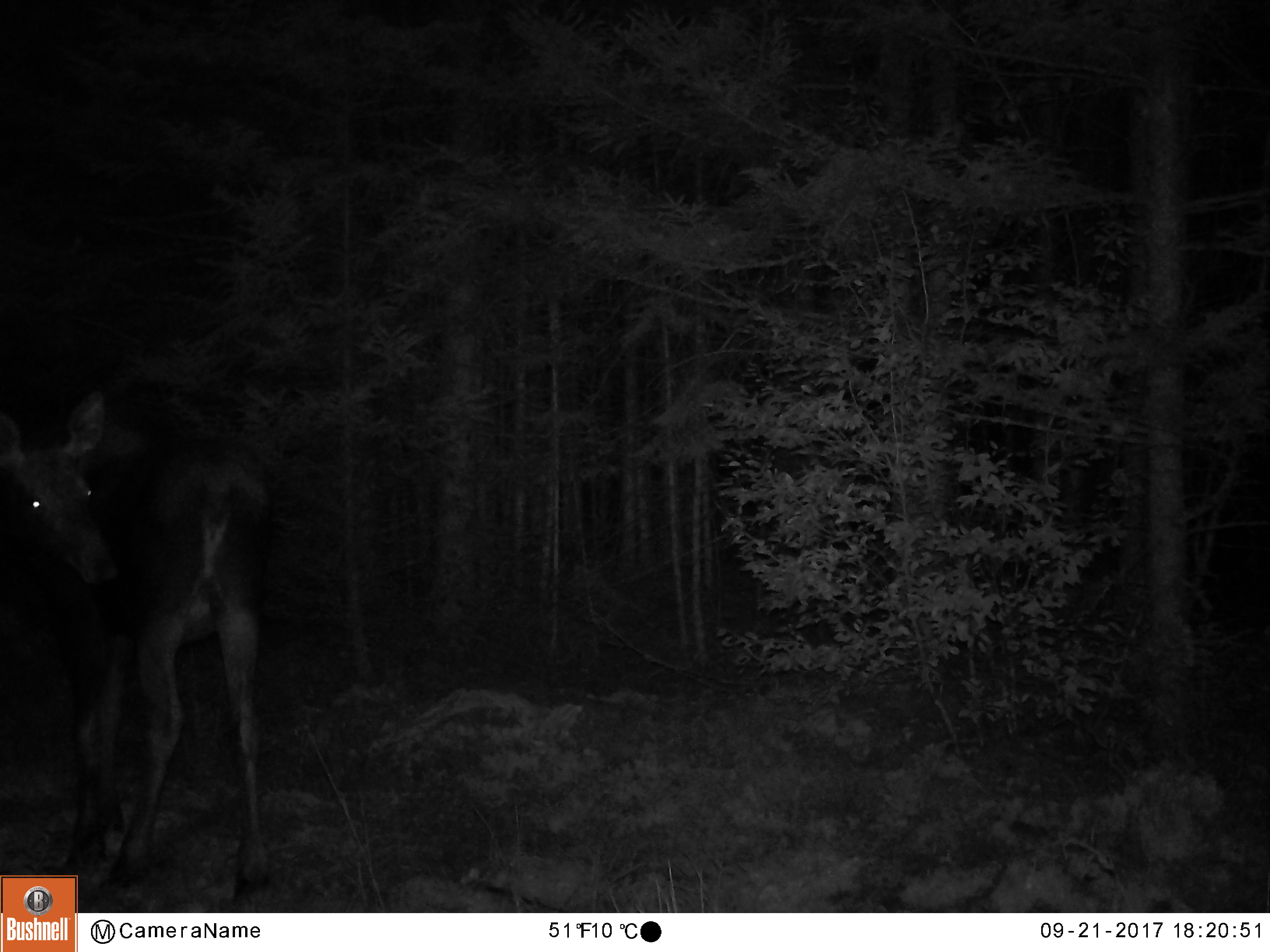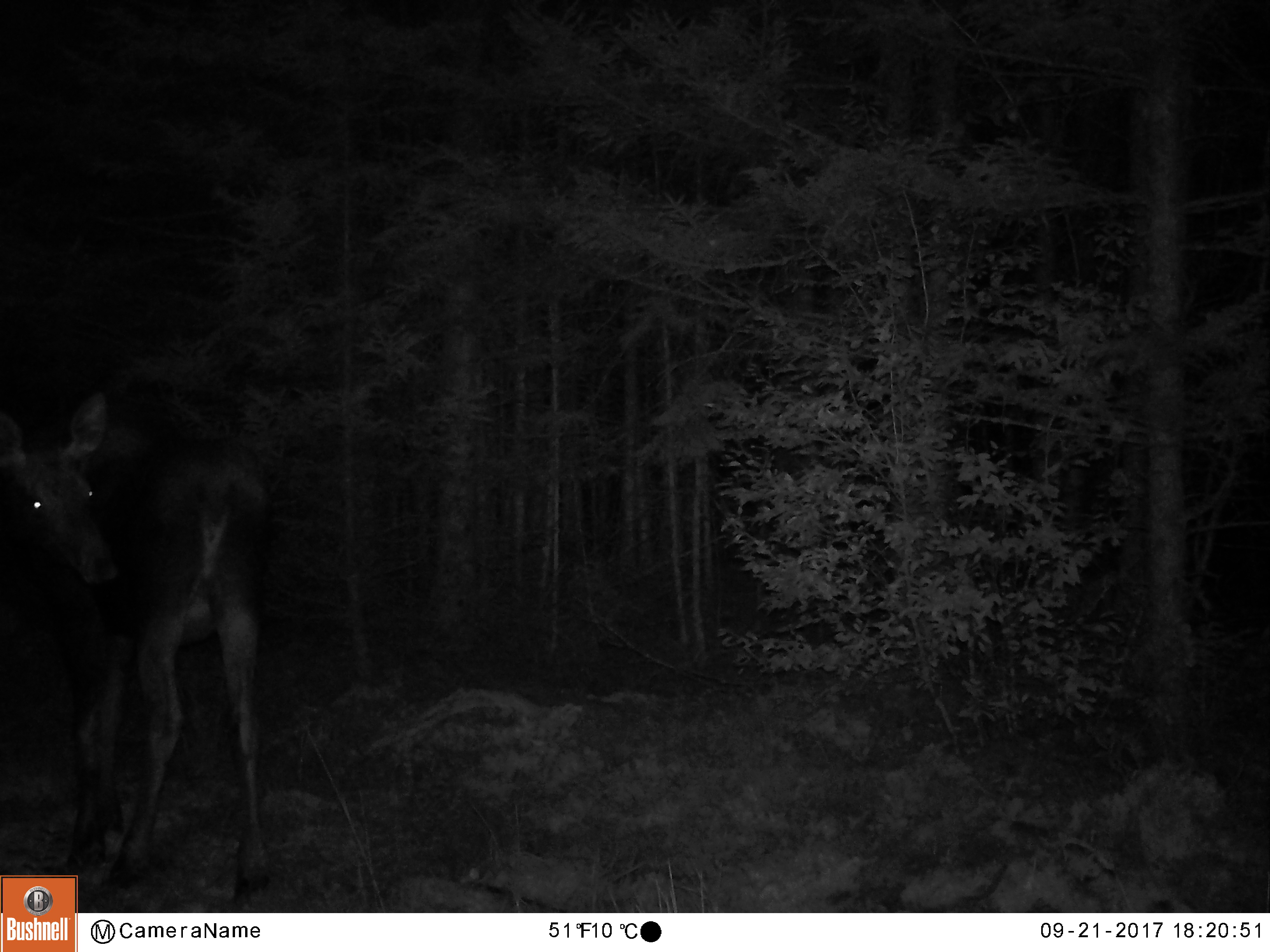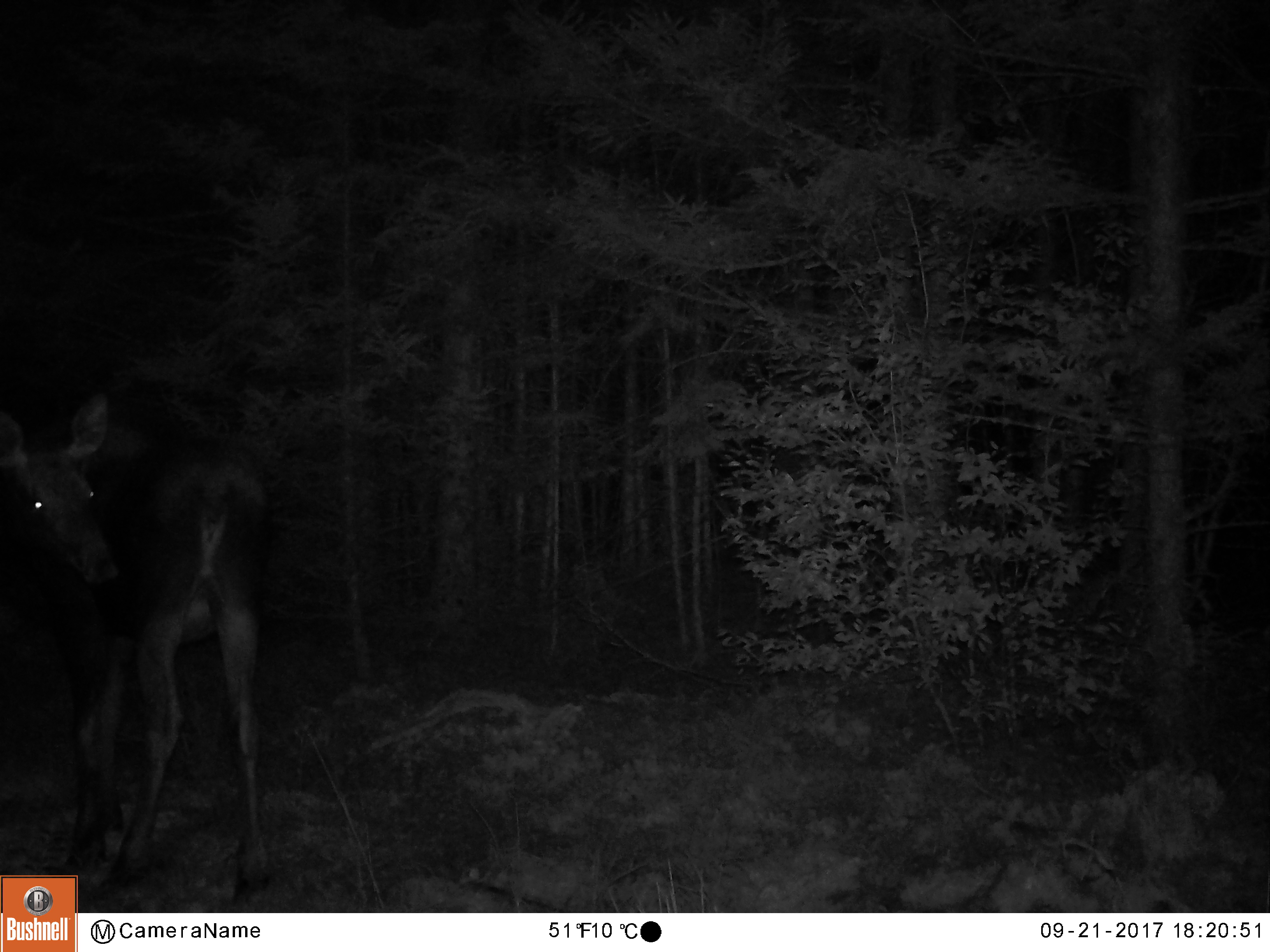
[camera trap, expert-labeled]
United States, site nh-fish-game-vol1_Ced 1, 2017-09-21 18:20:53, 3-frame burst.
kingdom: Animalia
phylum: Chordata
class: Mammalia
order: Artiodactyla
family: Cervidae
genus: Alces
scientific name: Alces alces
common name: moose